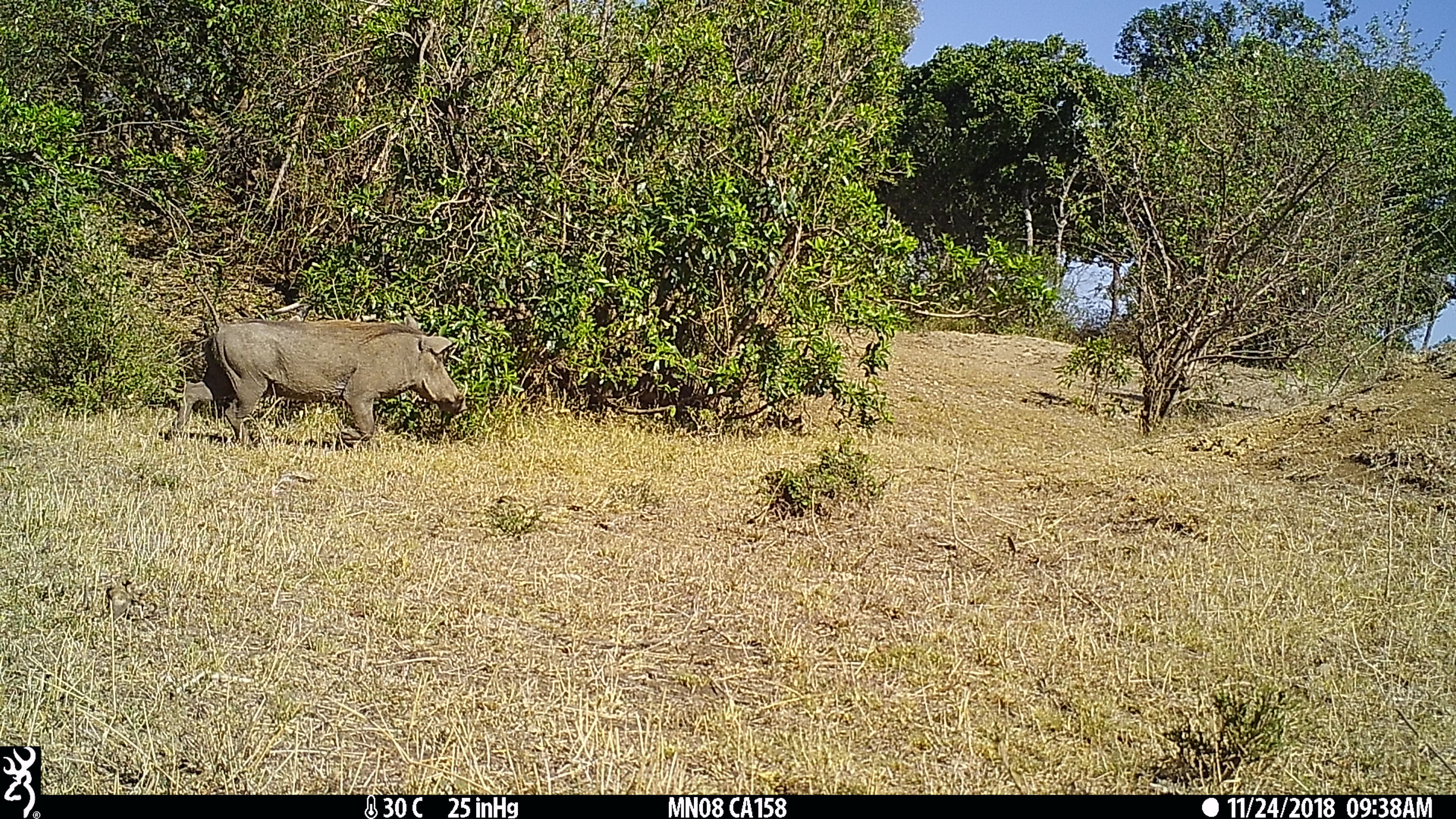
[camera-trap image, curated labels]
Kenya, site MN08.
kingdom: Animalia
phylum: Chordata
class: Mammalia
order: Artiodactyla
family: Suidae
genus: Phacochoerus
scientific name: Phacochoerus africanus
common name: common warthog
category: warthog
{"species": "warthog (common warthog) (Phacochoerus africanus)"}